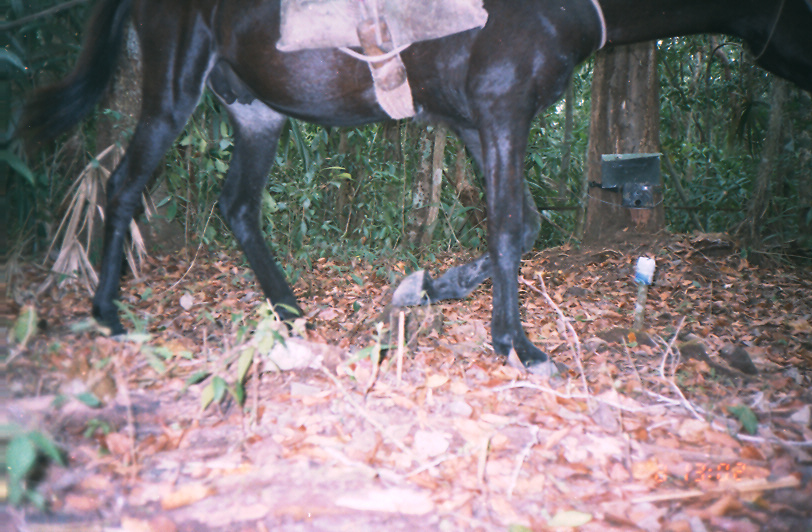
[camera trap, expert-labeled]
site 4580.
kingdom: Animalia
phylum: Chordata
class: Mammalia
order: Perissodactyla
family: Equidae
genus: Equus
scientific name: Equus ferus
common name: wild horse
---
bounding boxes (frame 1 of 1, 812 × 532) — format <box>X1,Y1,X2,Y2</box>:
equus ferus: <box>13,1,811,376</box>